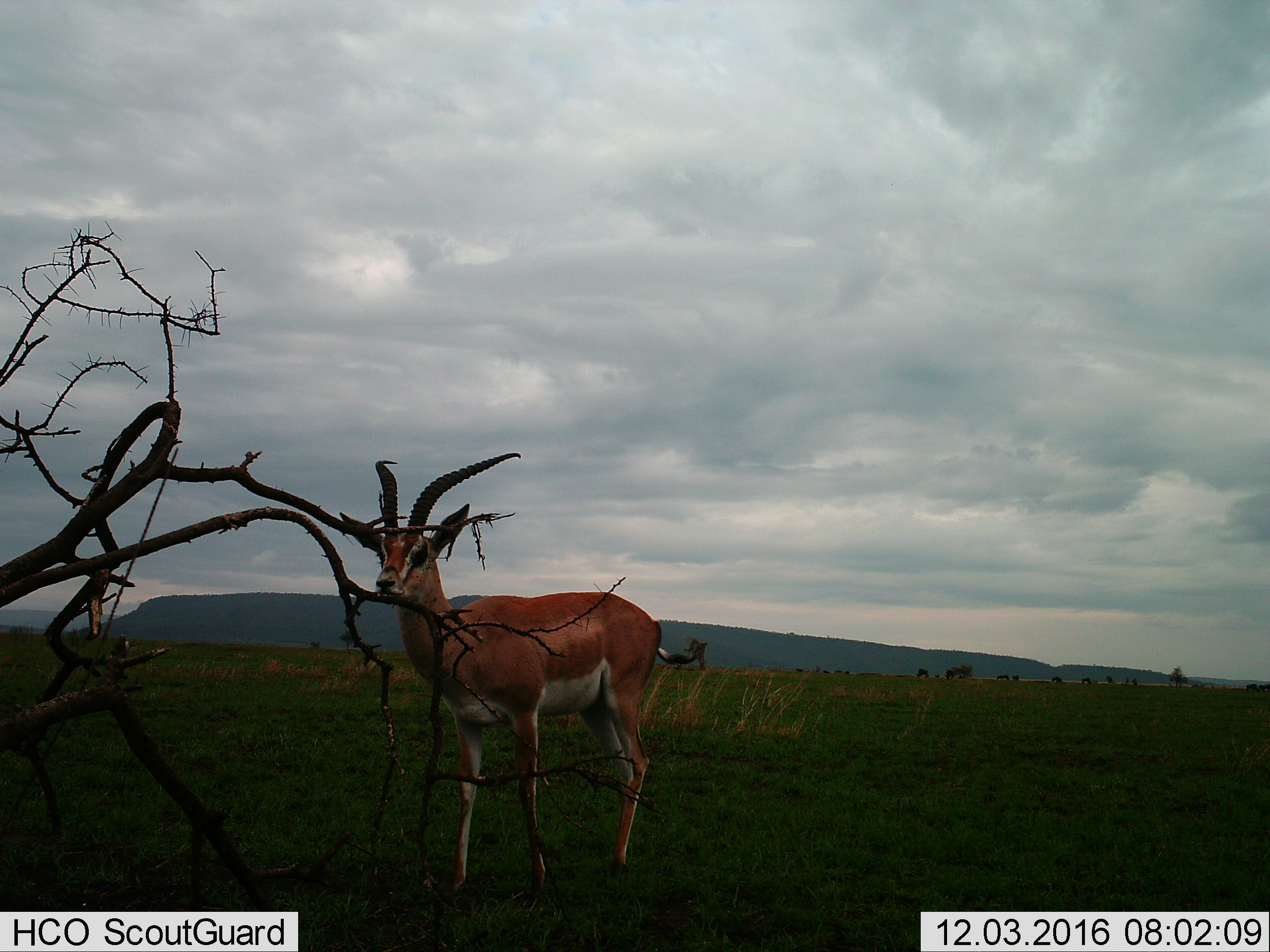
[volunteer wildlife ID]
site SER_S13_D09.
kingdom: Animalia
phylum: Chordata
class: Mammalia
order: Artiodactyla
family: Bovidae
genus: Nanger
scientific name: Nanger granti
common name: grant's gazelle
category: gazellegrants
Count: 1.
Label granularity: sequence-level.